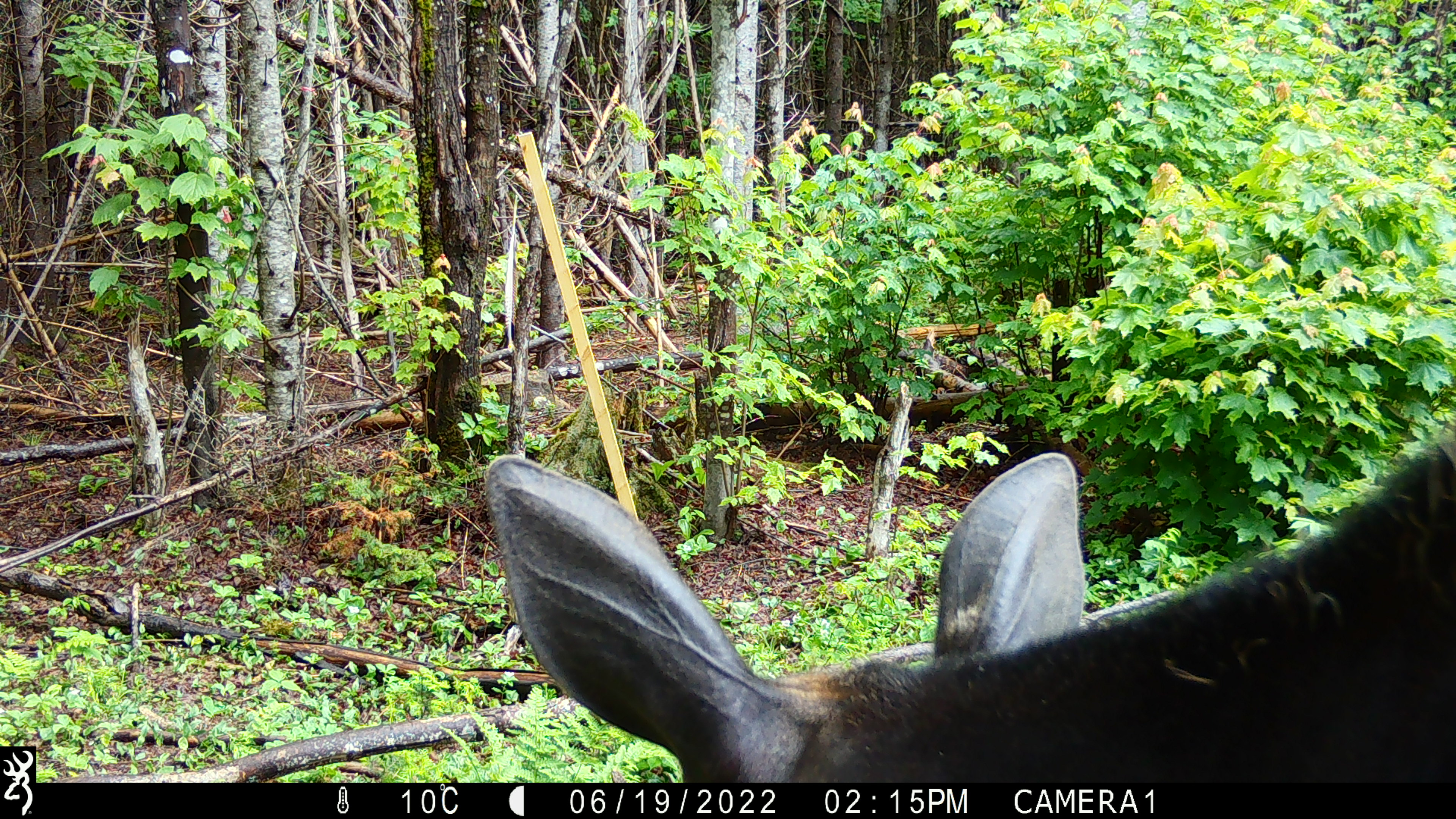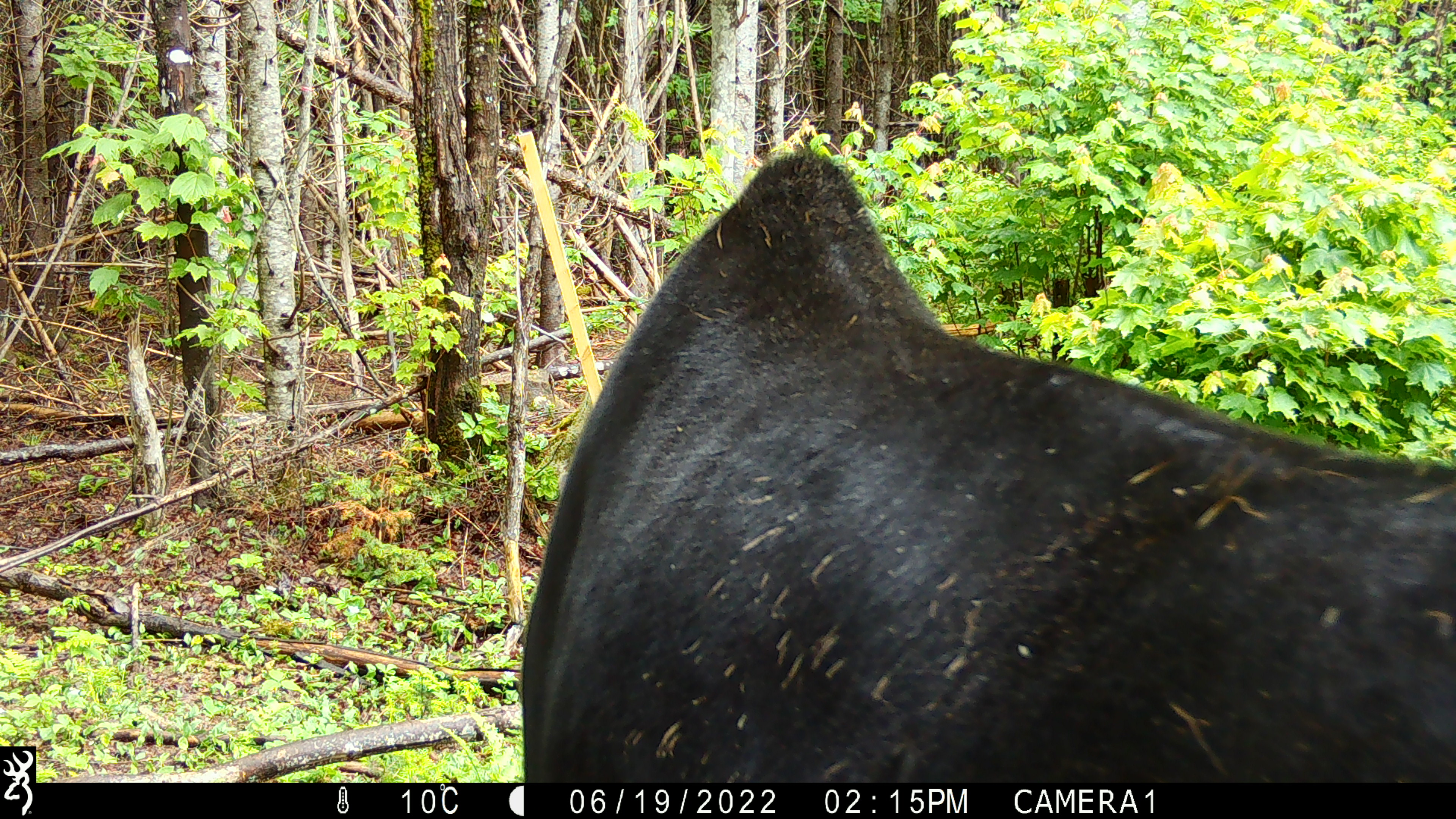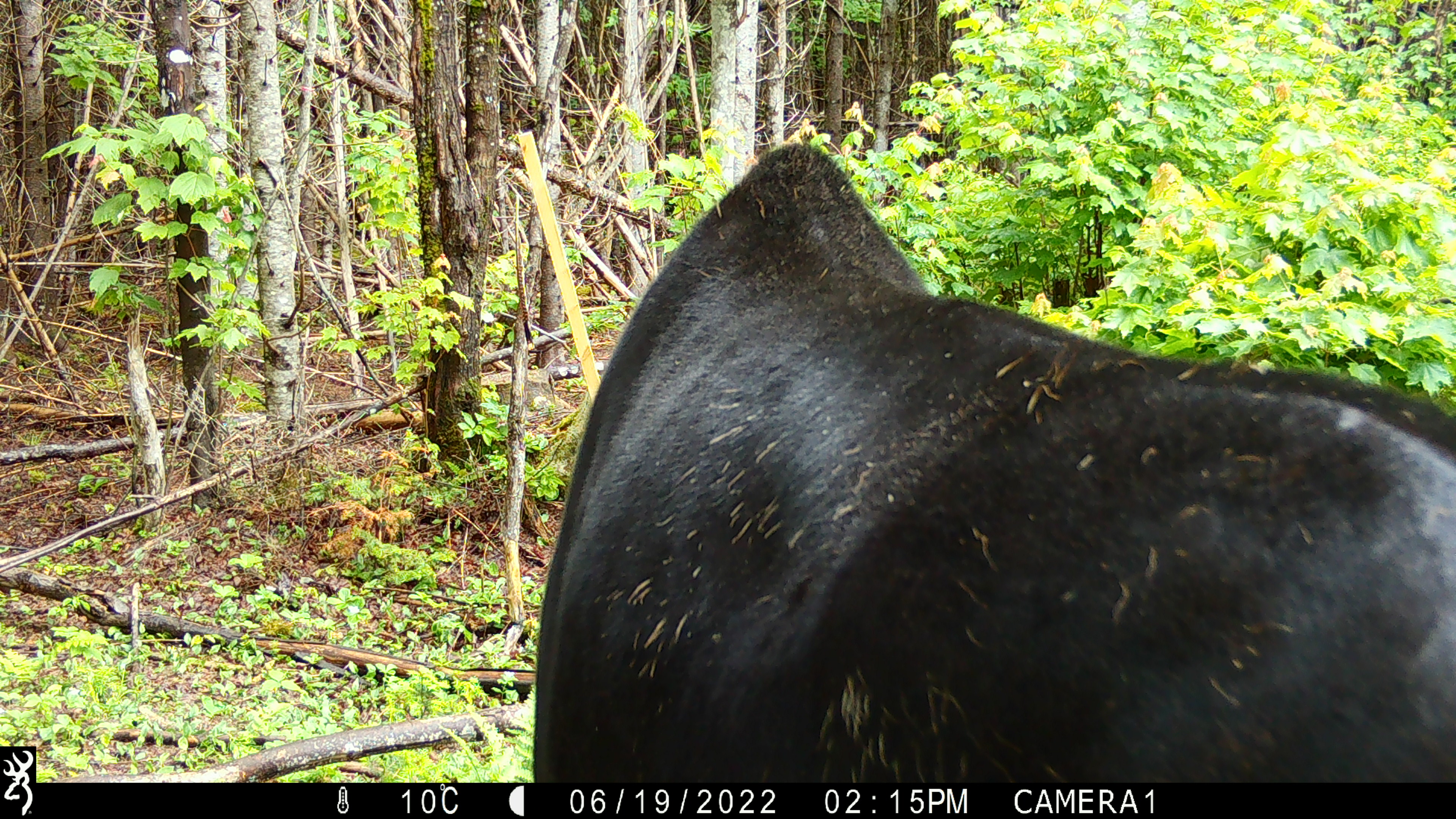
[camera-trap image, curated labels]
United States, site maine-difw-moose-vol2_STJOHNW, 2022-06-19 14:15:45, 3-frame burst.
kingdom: Animalia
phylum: Chordata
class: Mammalia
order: Artiodactyla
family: Cervidae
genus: Alces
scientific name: Alces alces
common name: moose